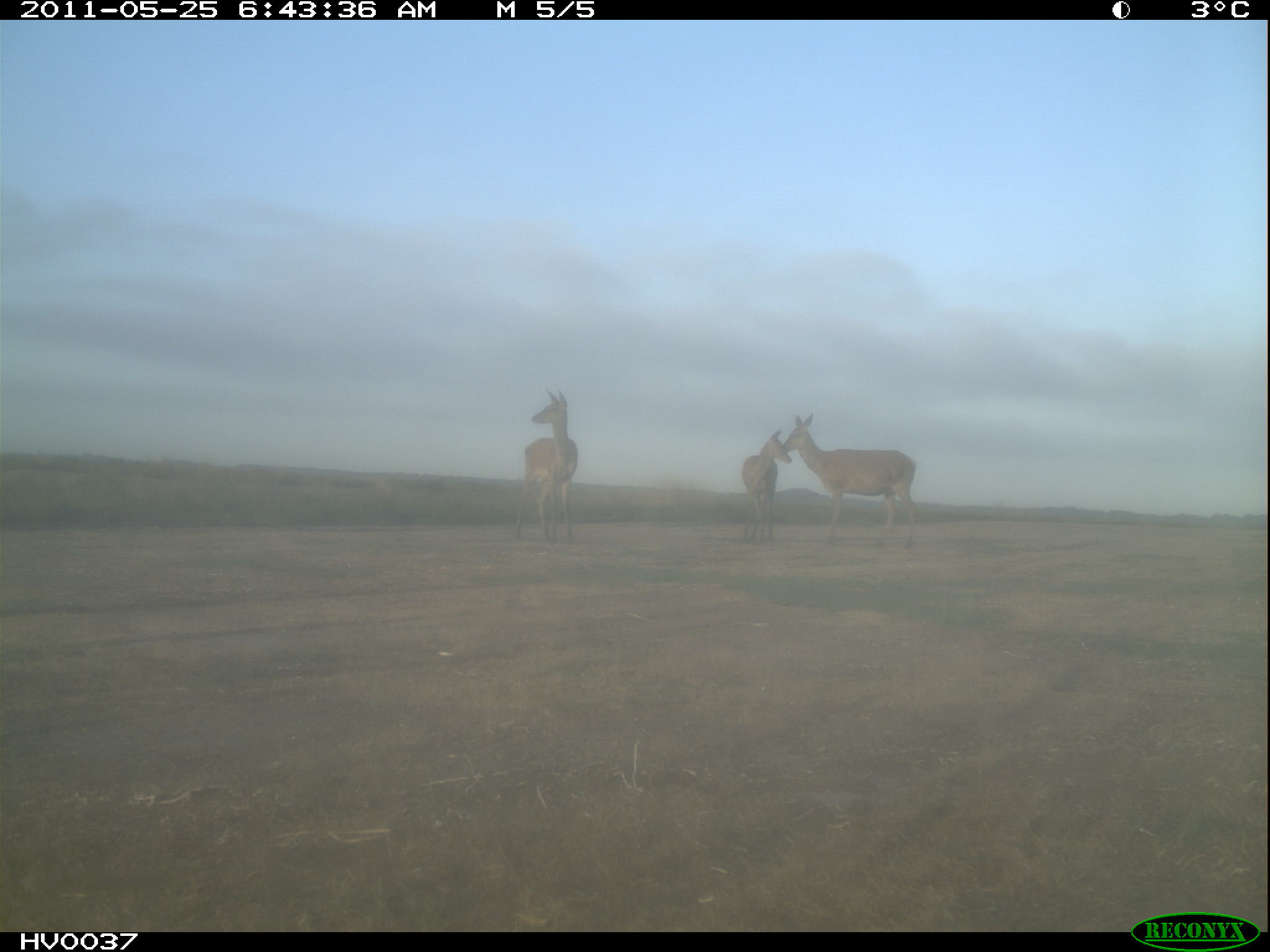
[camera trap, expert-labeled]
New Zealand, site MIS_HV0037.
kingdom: Animalia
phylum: Chordata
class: Mammalia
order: Artiodactyla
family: Cervidae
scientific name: Cervidae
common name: deer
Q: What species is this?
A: Deer (Cervidae).